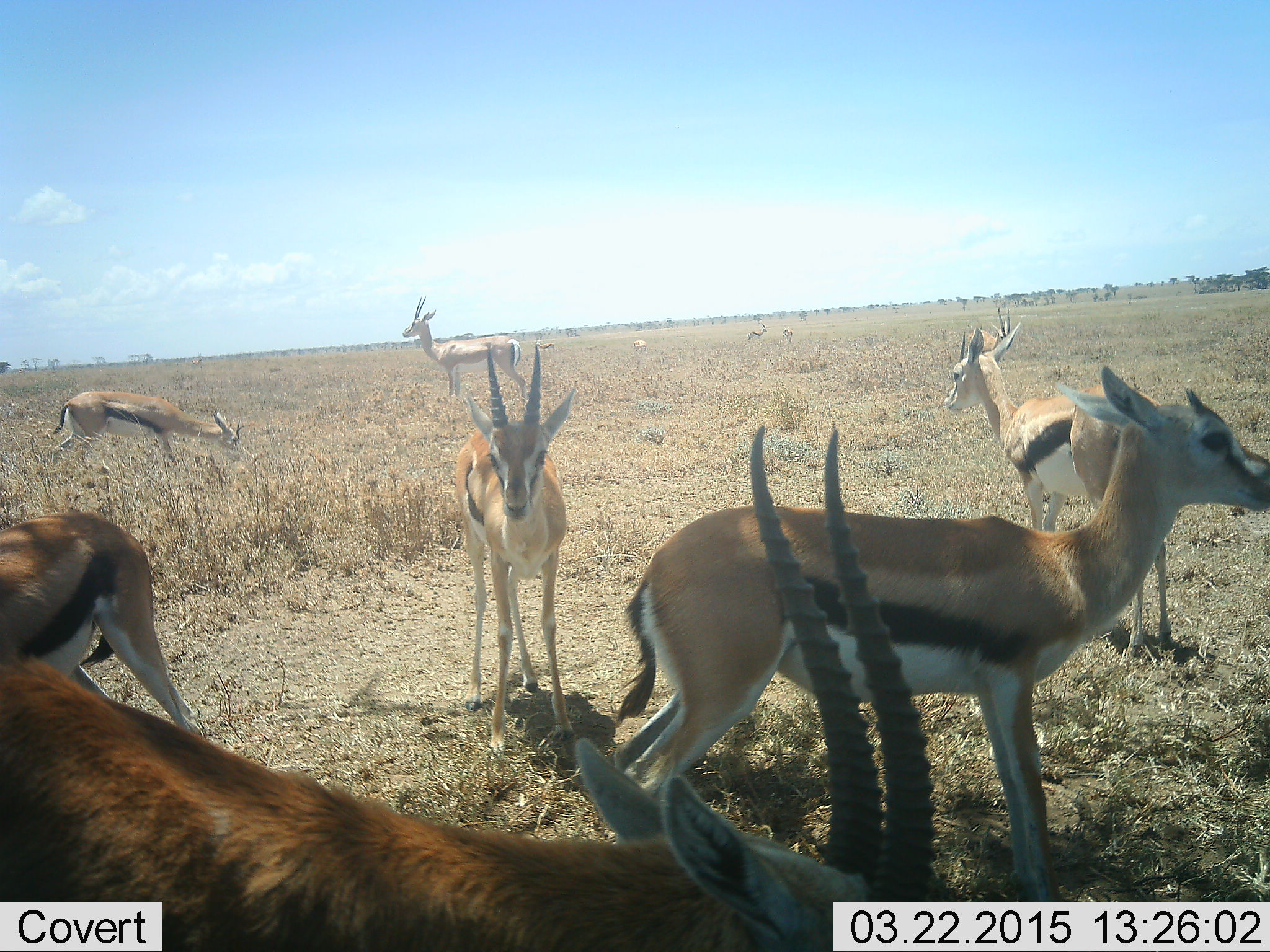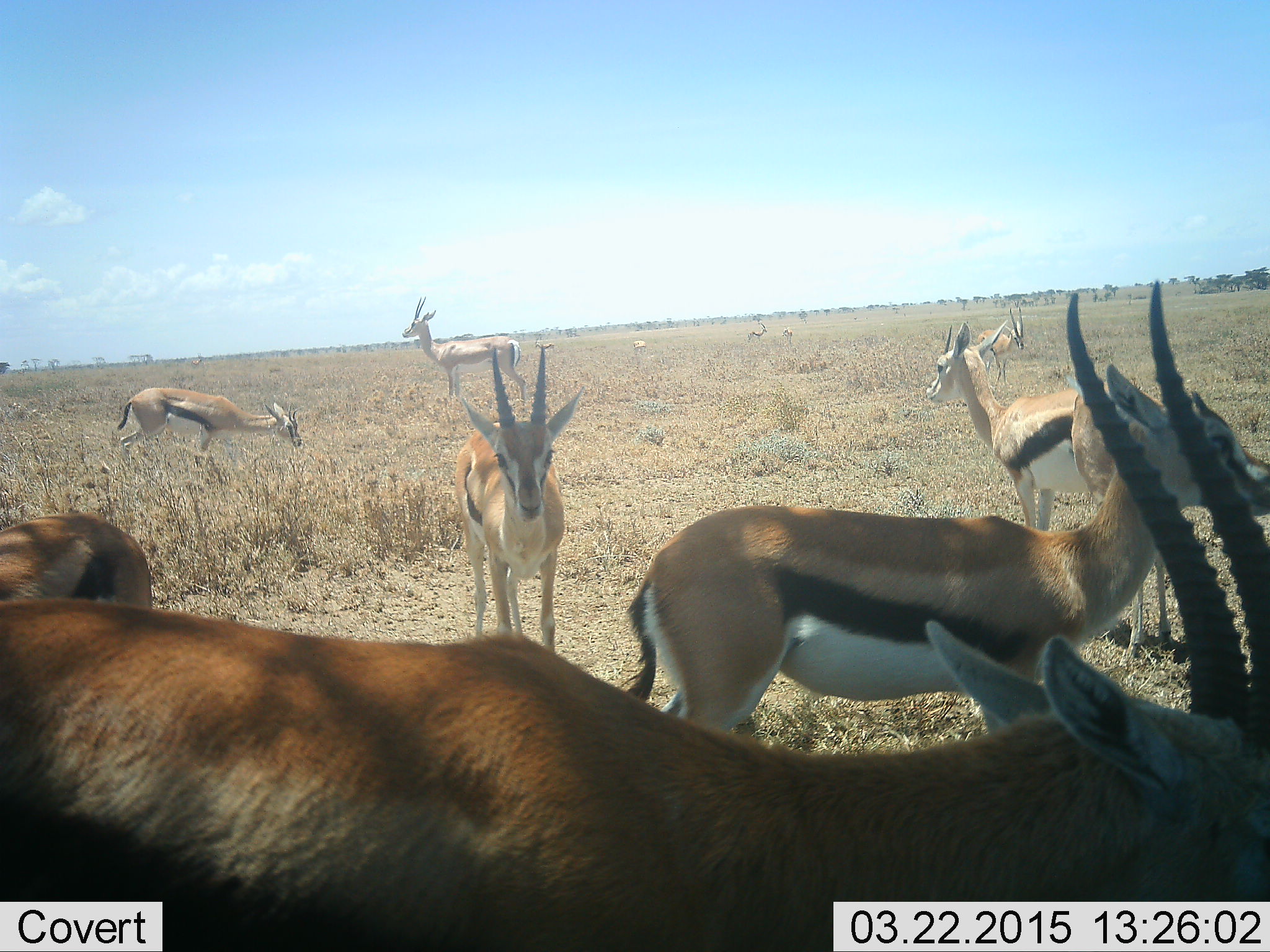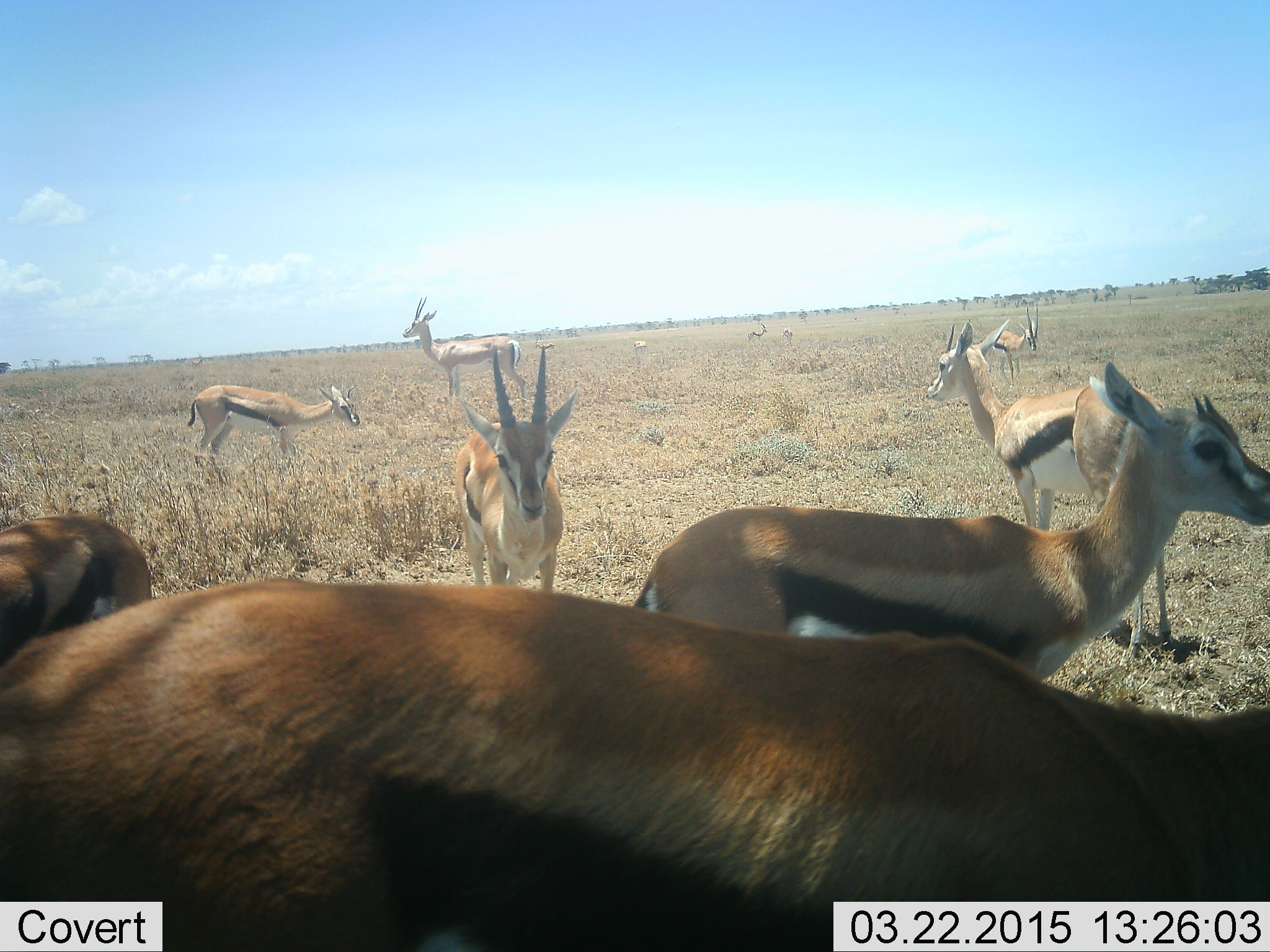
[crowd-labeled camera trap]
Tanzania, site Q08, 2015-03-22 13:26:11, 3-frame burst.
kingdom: Animalia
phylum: Chordata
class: Mammalia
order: Artiodactyla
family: Bovidae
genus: Eudorcas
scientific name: Eudorcas thomsonii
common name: thomson's gazelle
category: gazellethomsons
Gazellethomsons (thomson's gazelle) (Eudorcas thomsonii), count 8. Behavior (volunteer vote fractions): standing 86%, resting 21%, moving 79%, interacting 14%. Young present (vote fraction): 7%. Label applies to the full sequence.